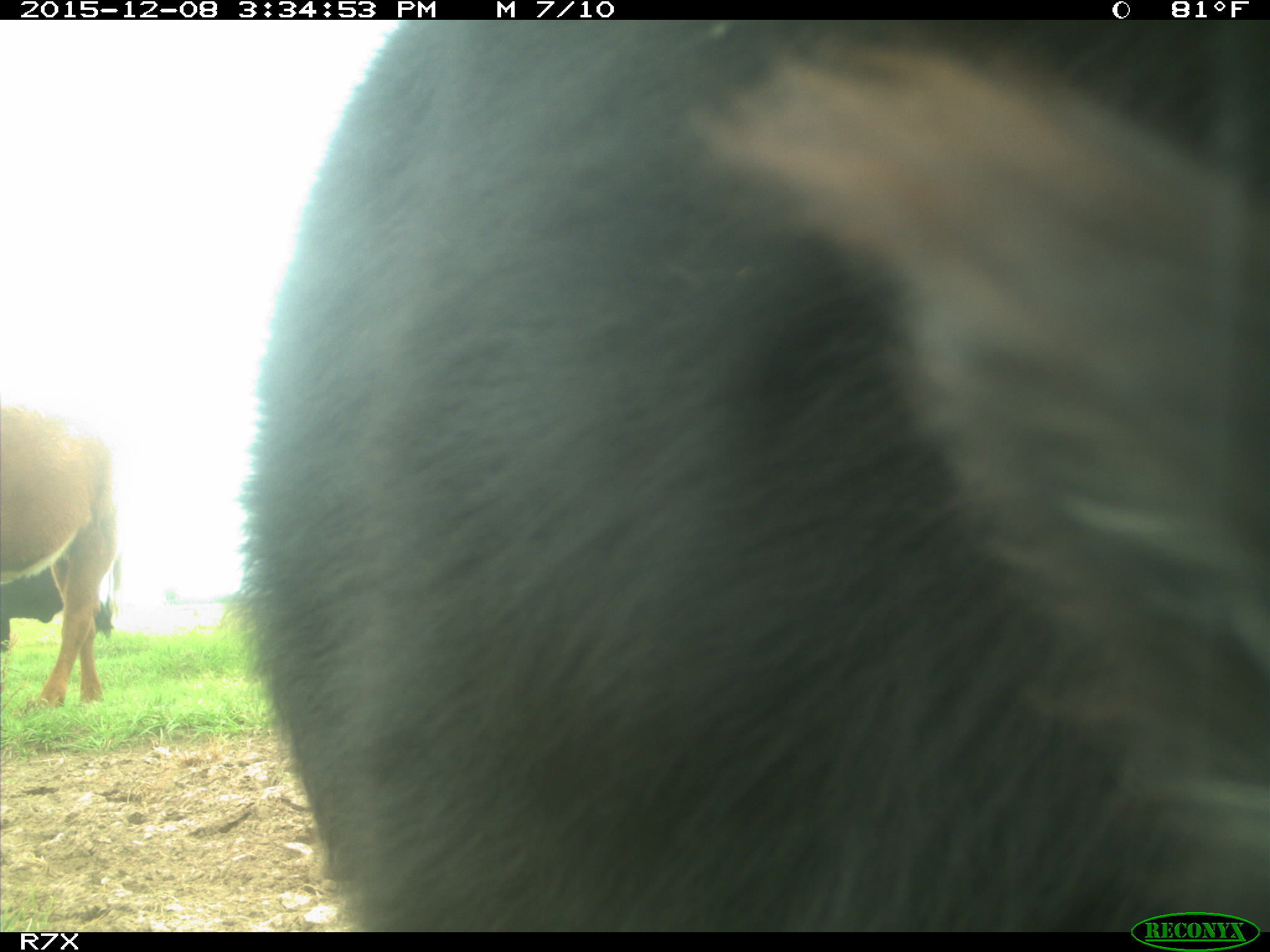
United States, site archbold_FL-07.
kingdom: Animalia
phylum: Chordata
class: Mammalia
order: Artiodactyla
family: Bovidae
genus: Bos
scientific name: Bos taurus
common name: domestic cow